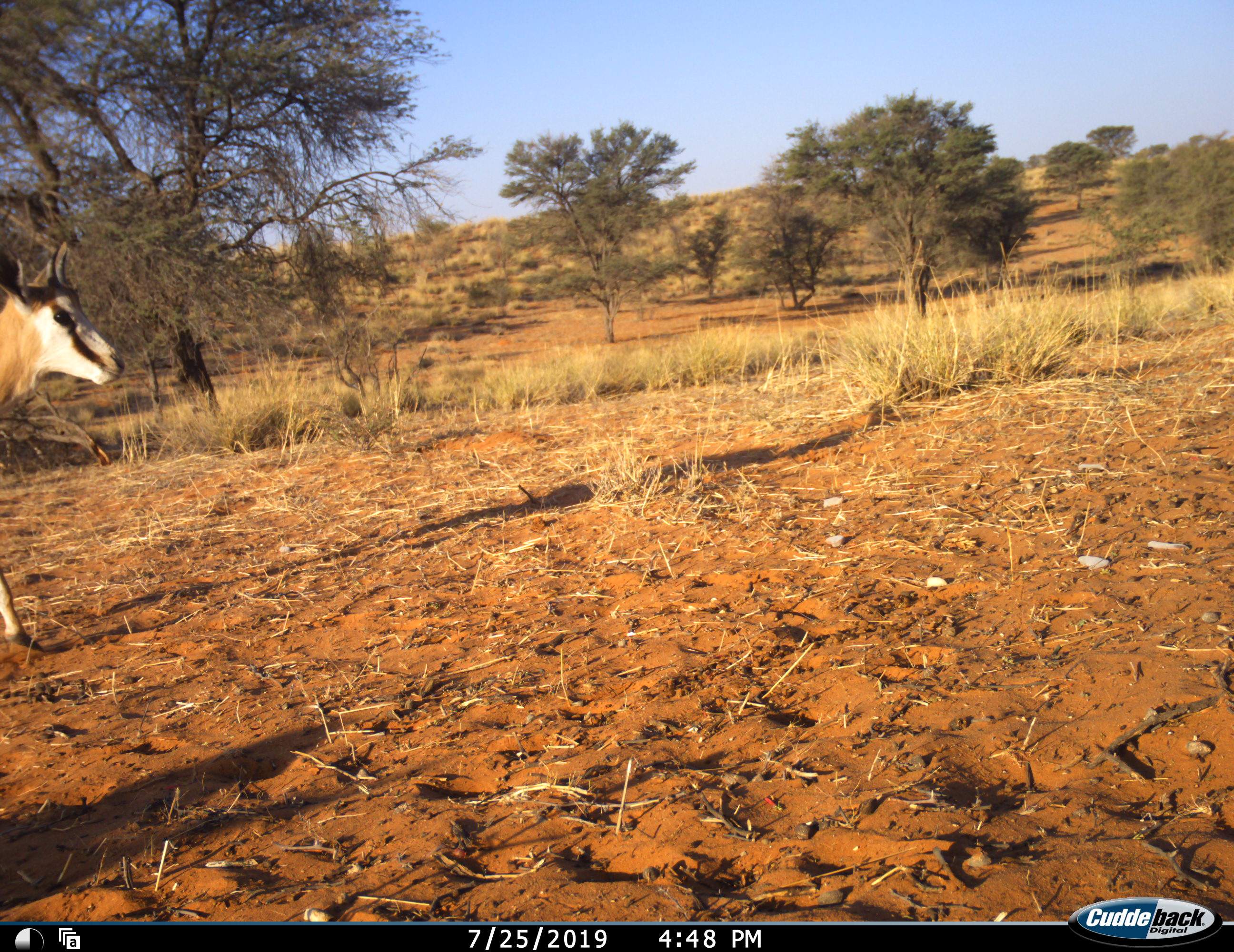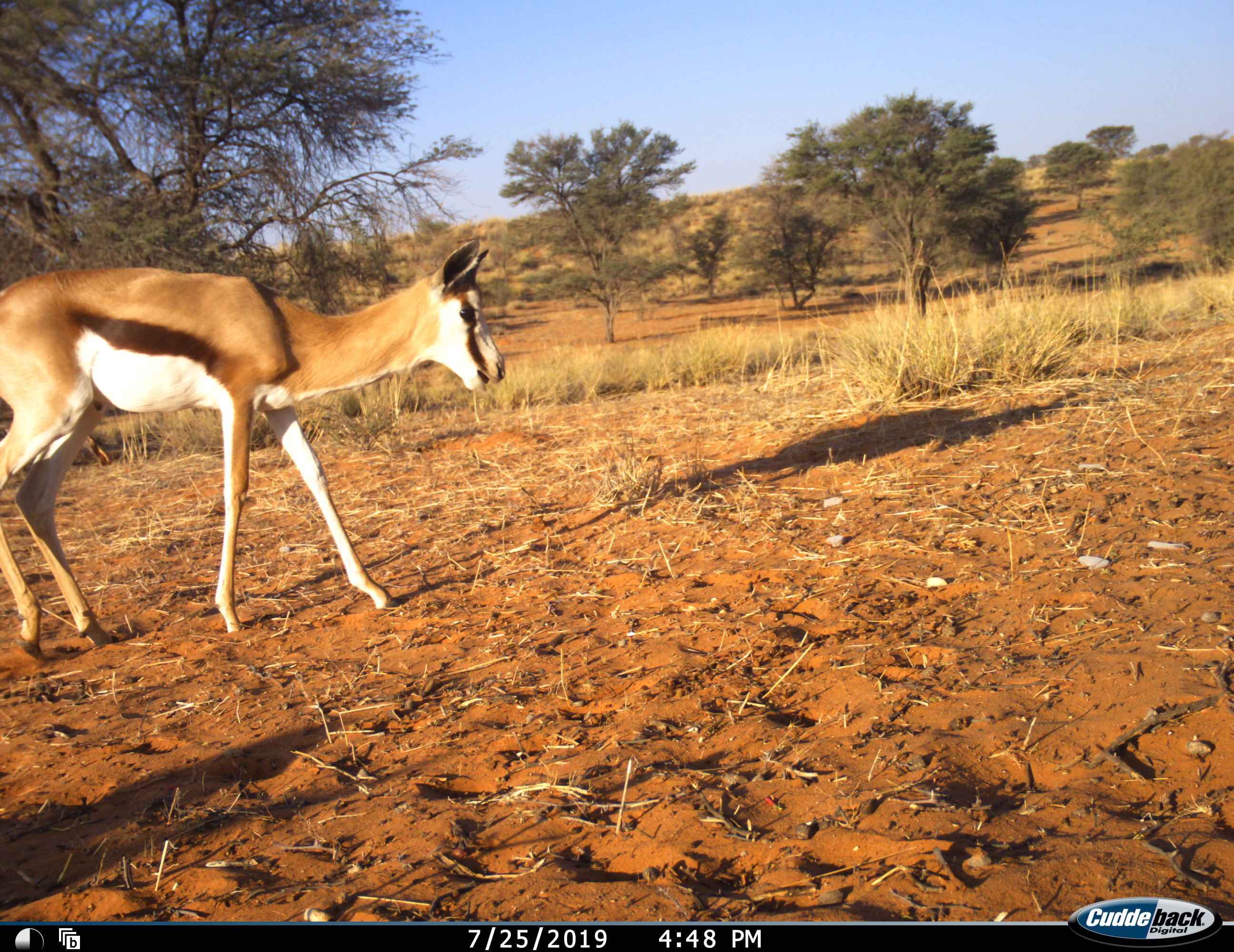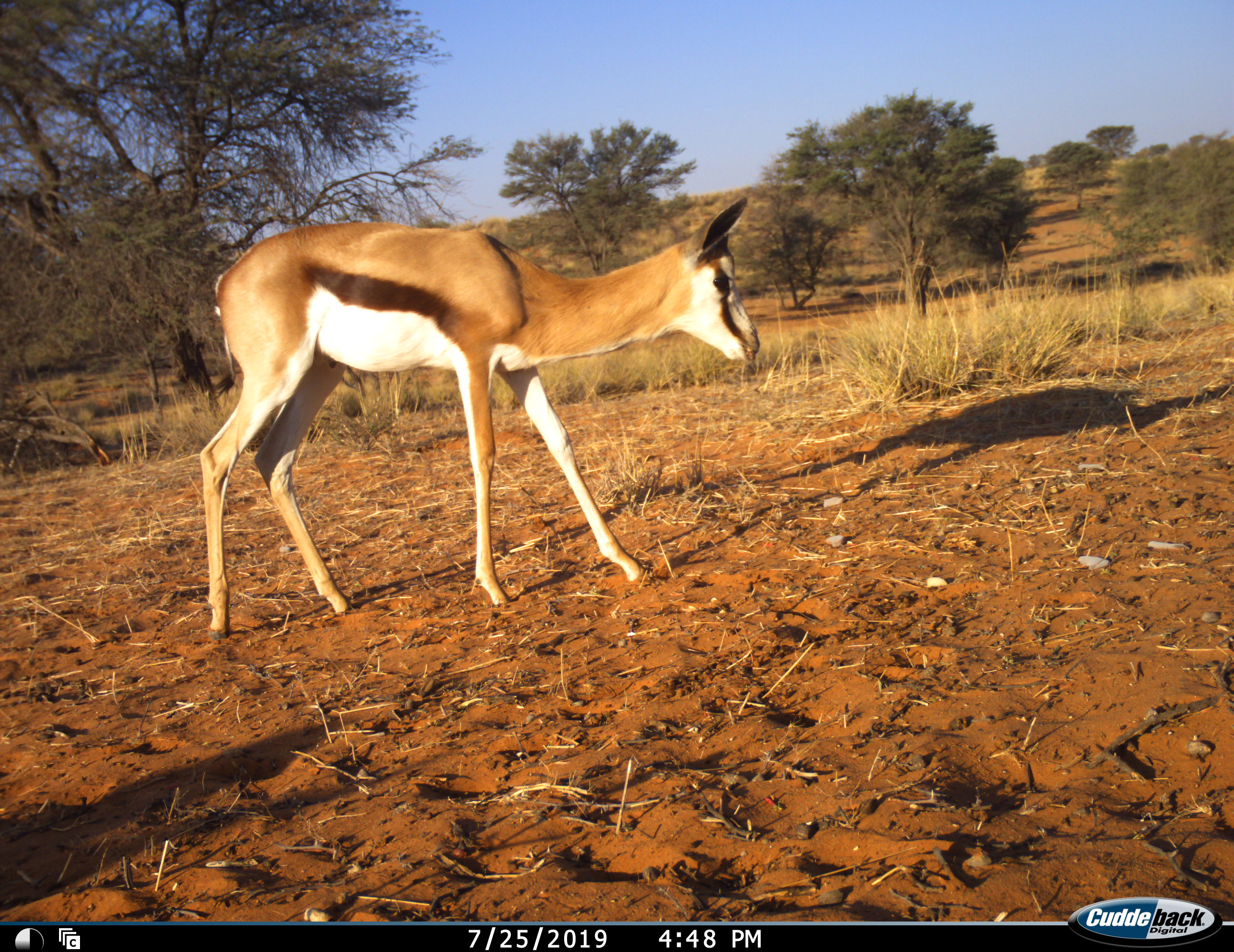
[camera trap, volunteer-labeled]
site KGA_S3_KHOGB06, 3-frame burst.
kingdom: Animalia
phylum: Chordata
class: Mammalia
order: Artiodactyla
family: Bovidae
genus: Antidorcas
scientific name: Antidorcas marsupialis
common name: springbok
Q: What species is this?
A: Springbok (Antidorcas marsupialis).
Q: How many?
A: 1.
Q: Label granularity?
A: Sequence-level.